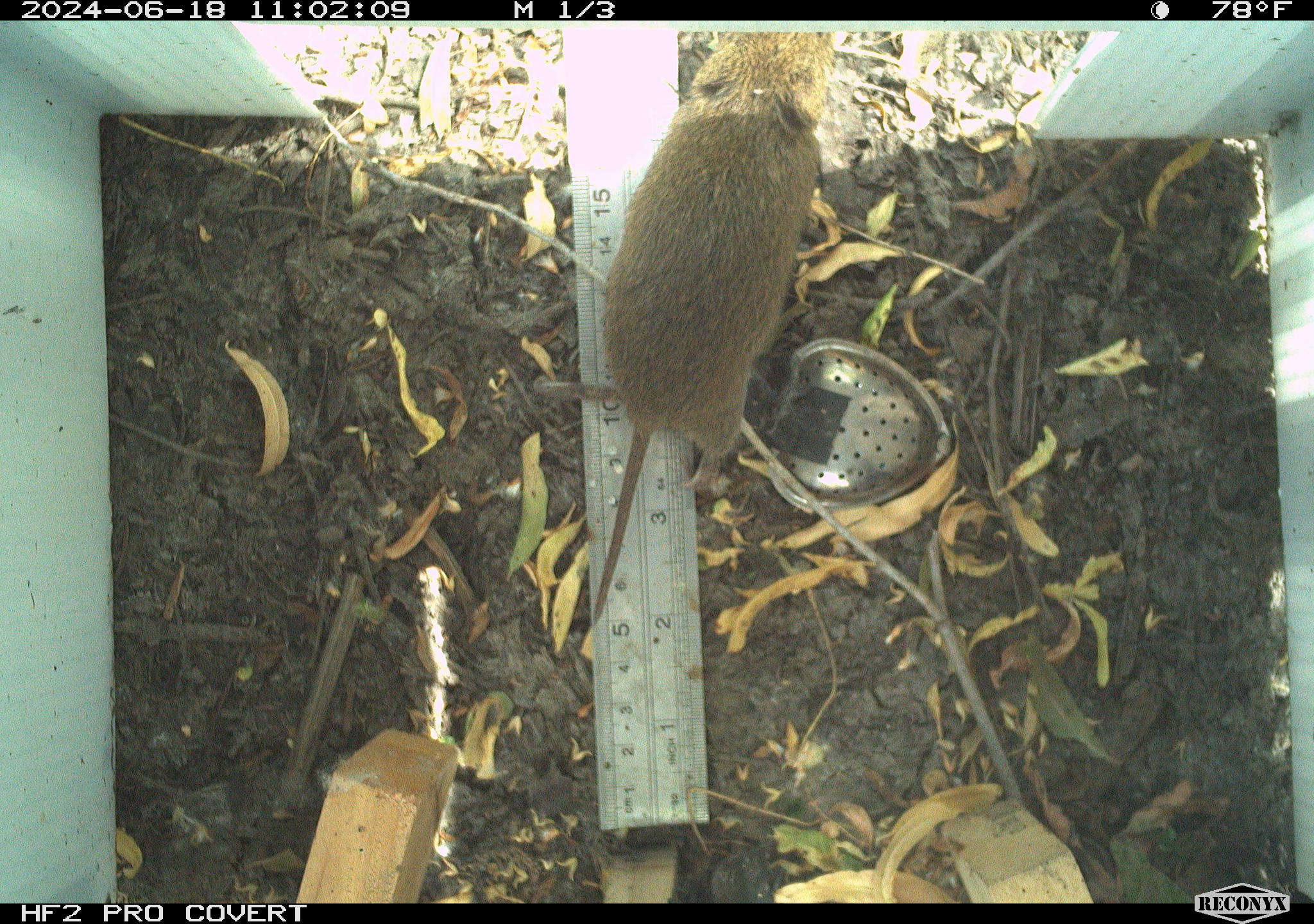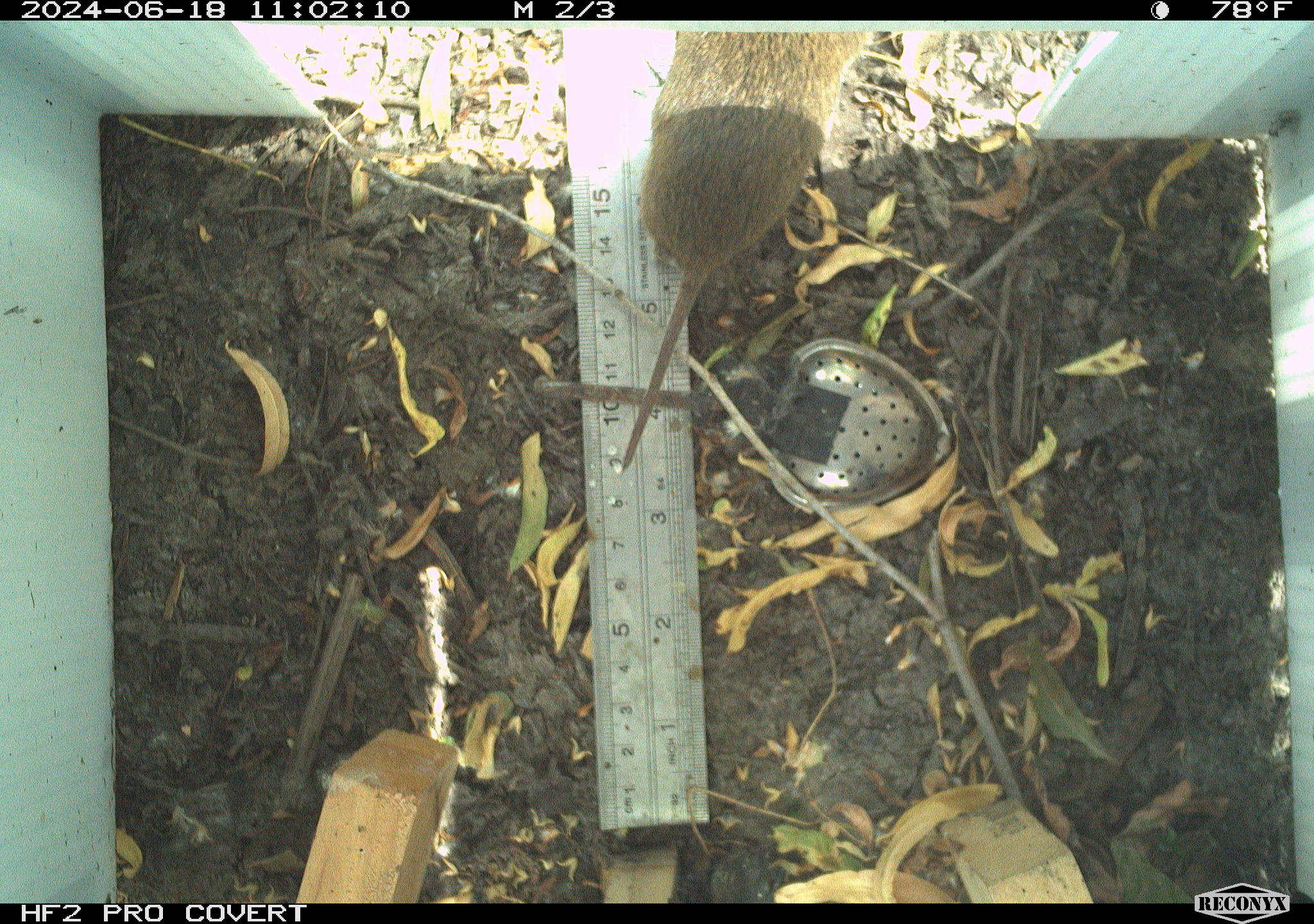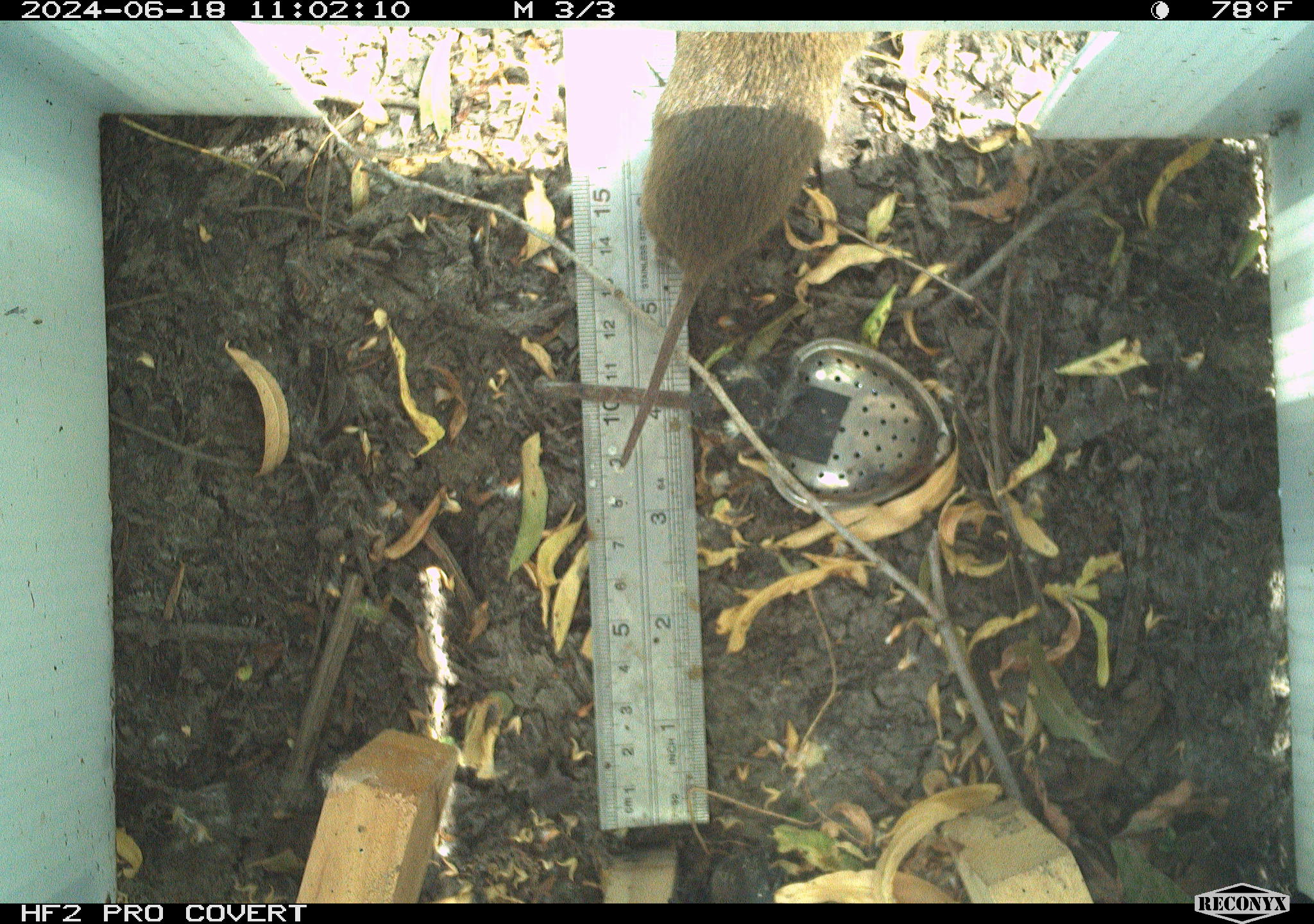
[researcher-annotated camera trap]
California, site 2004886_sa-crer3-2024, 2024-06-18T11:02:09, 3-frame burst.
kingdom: Animalia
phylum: Chordata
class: Mammalia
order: Rodentia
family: Cricetidae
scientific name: Arvicolinae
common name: voles, lemmings, and muskrats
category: arvicolinae subfamily